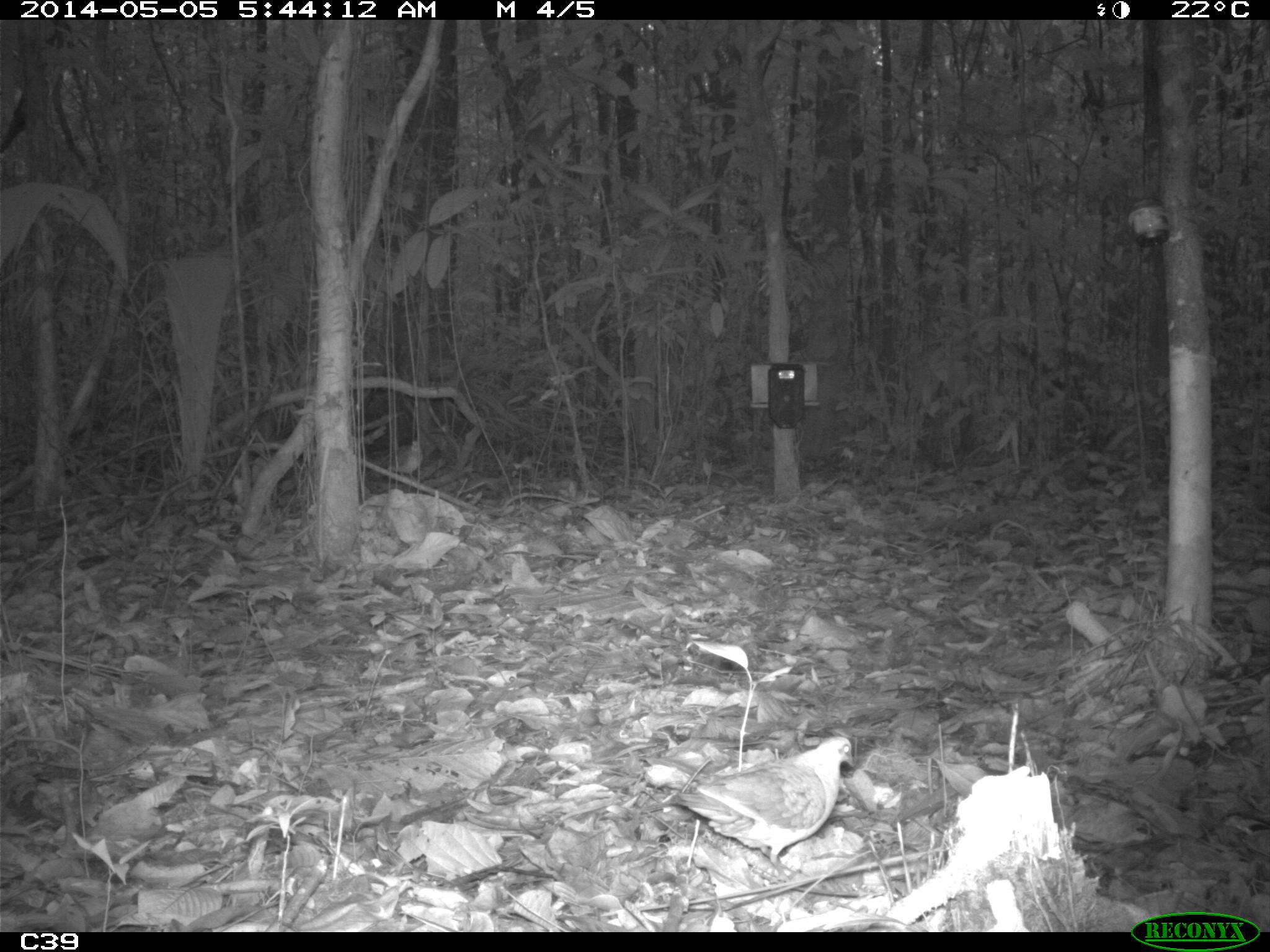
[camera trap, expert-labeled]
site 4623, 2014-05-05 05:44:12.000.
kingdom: Animalia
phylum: Chordata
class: Aves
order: Columbiformes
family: Columbidae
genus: Geotrygon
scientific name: Geotrygon montana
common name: ruddy quail-dove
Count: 1.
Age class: adult.